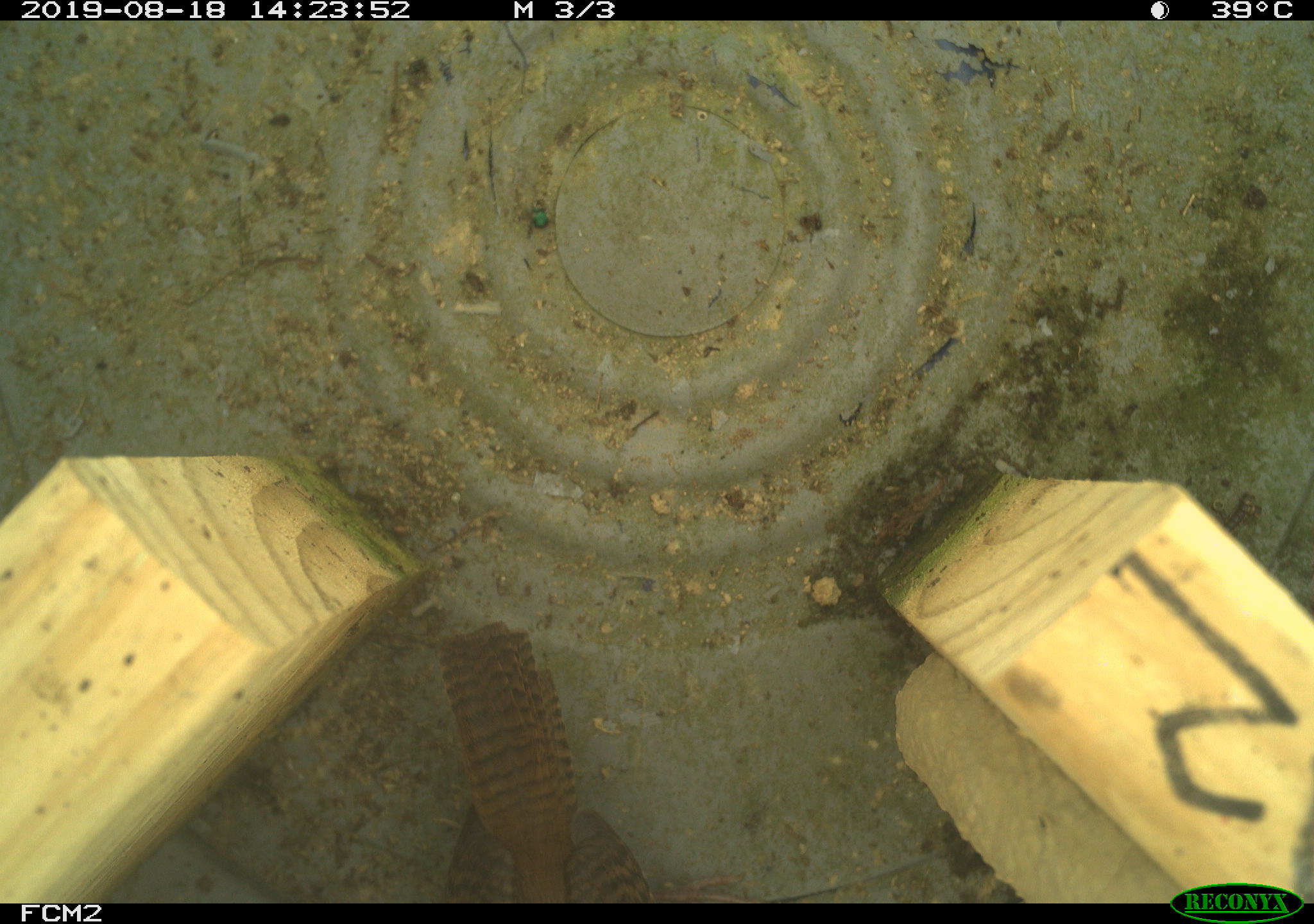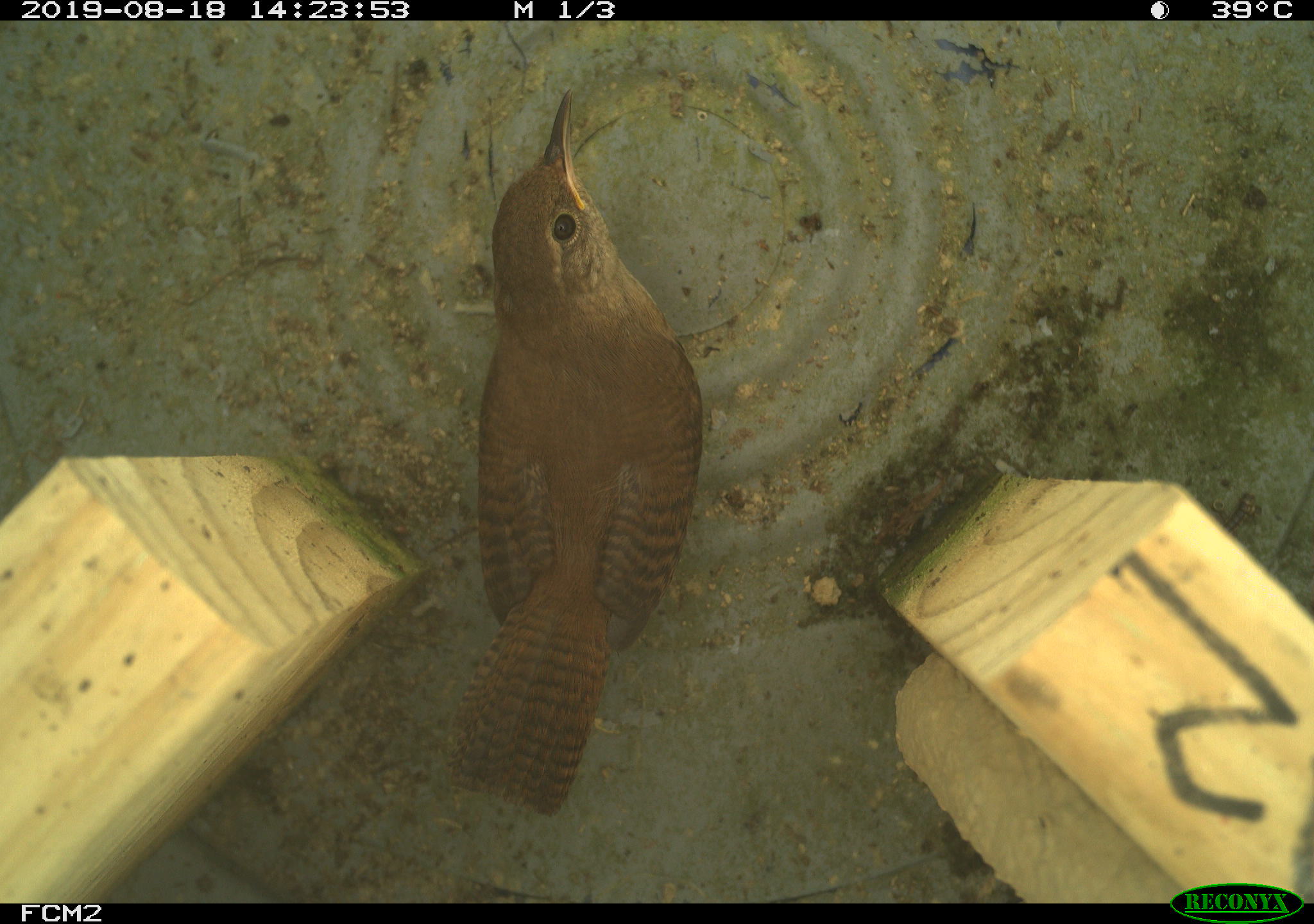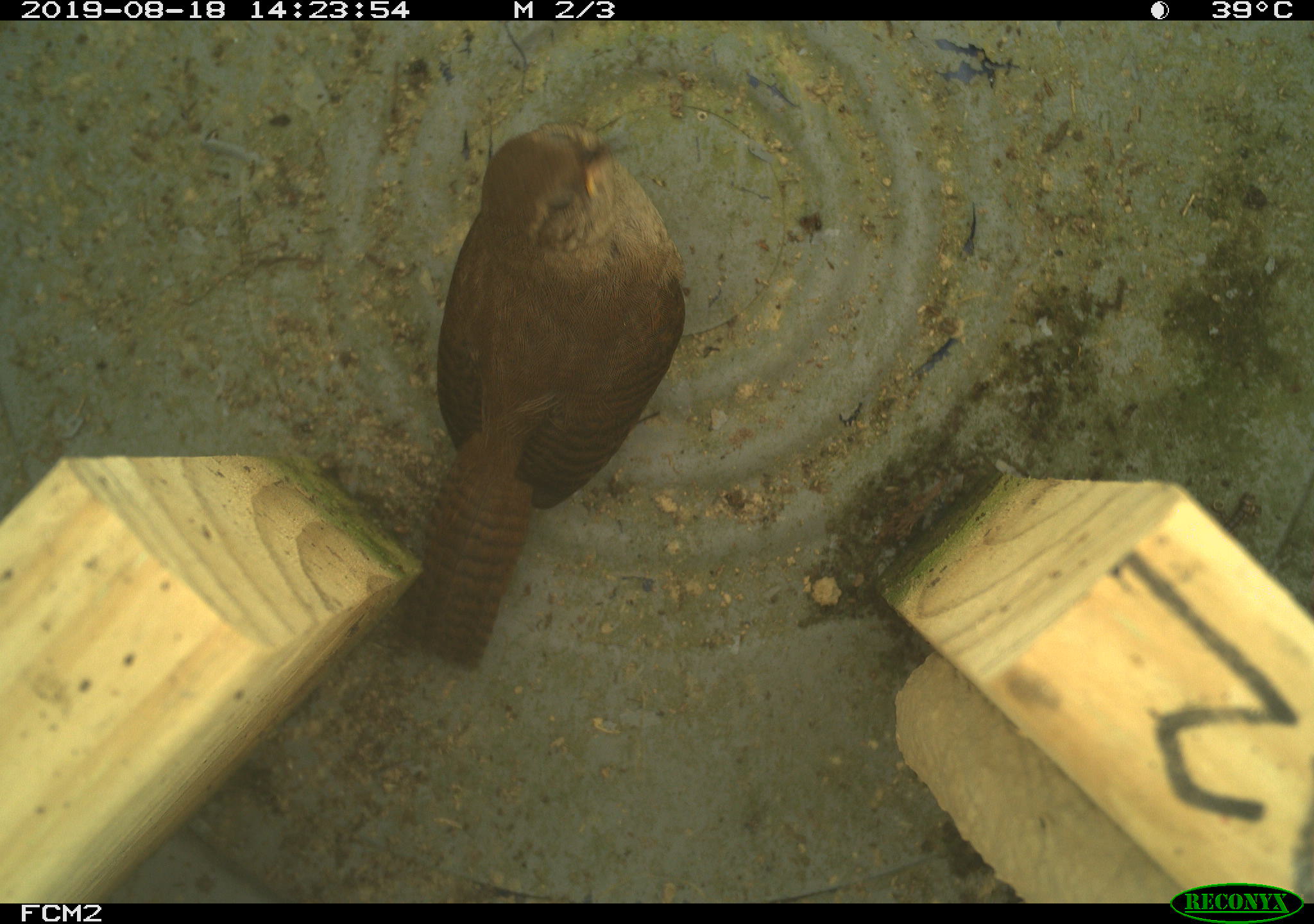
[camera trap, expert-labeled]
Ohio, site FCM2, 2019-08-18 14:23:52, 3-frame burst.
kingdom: Animalia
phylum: Chordata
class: Aves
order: Passeriformes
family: Troglodytidae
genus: Troglodytes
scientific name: Troglodytes aedon aedon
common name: northern house wren